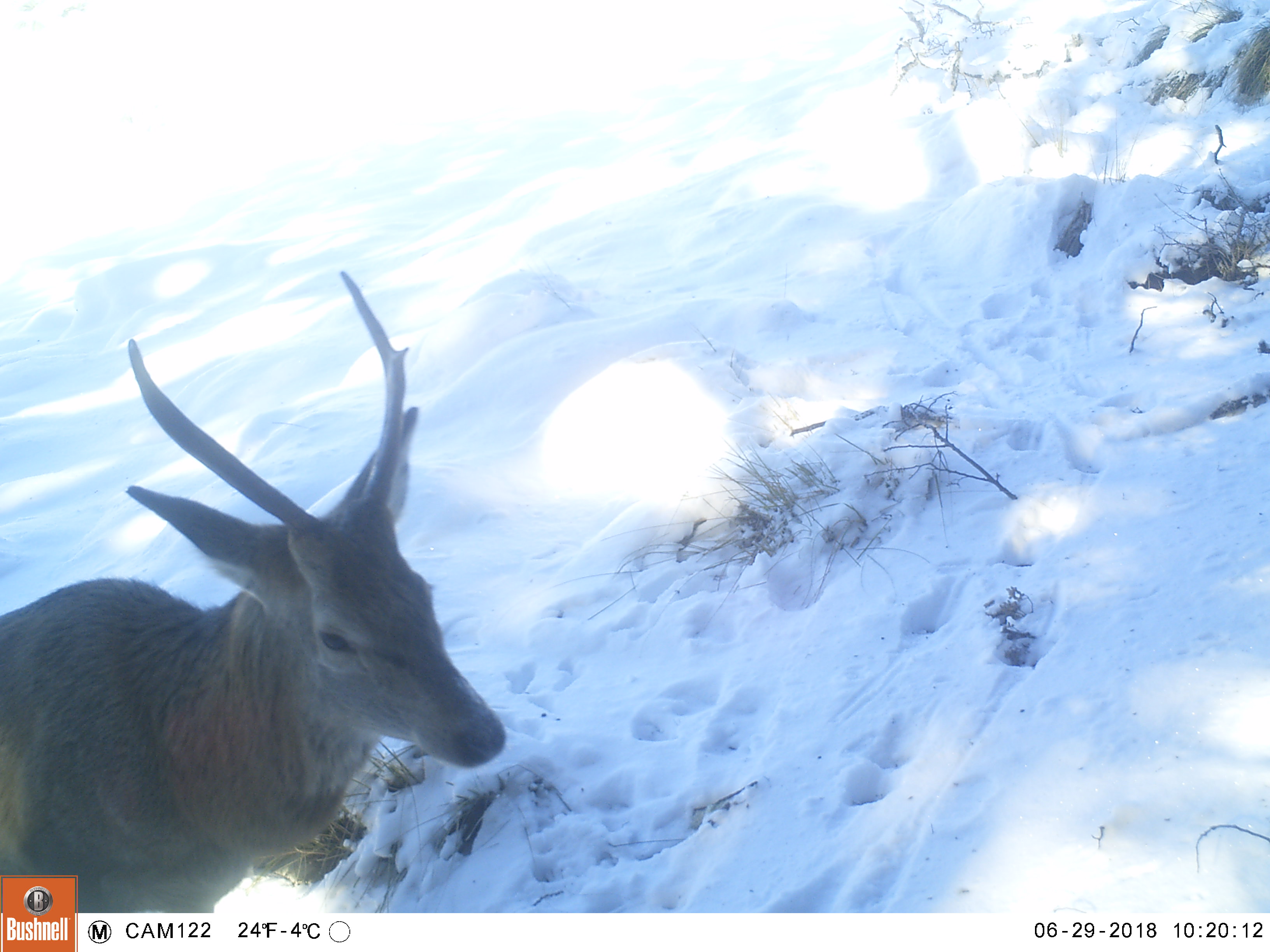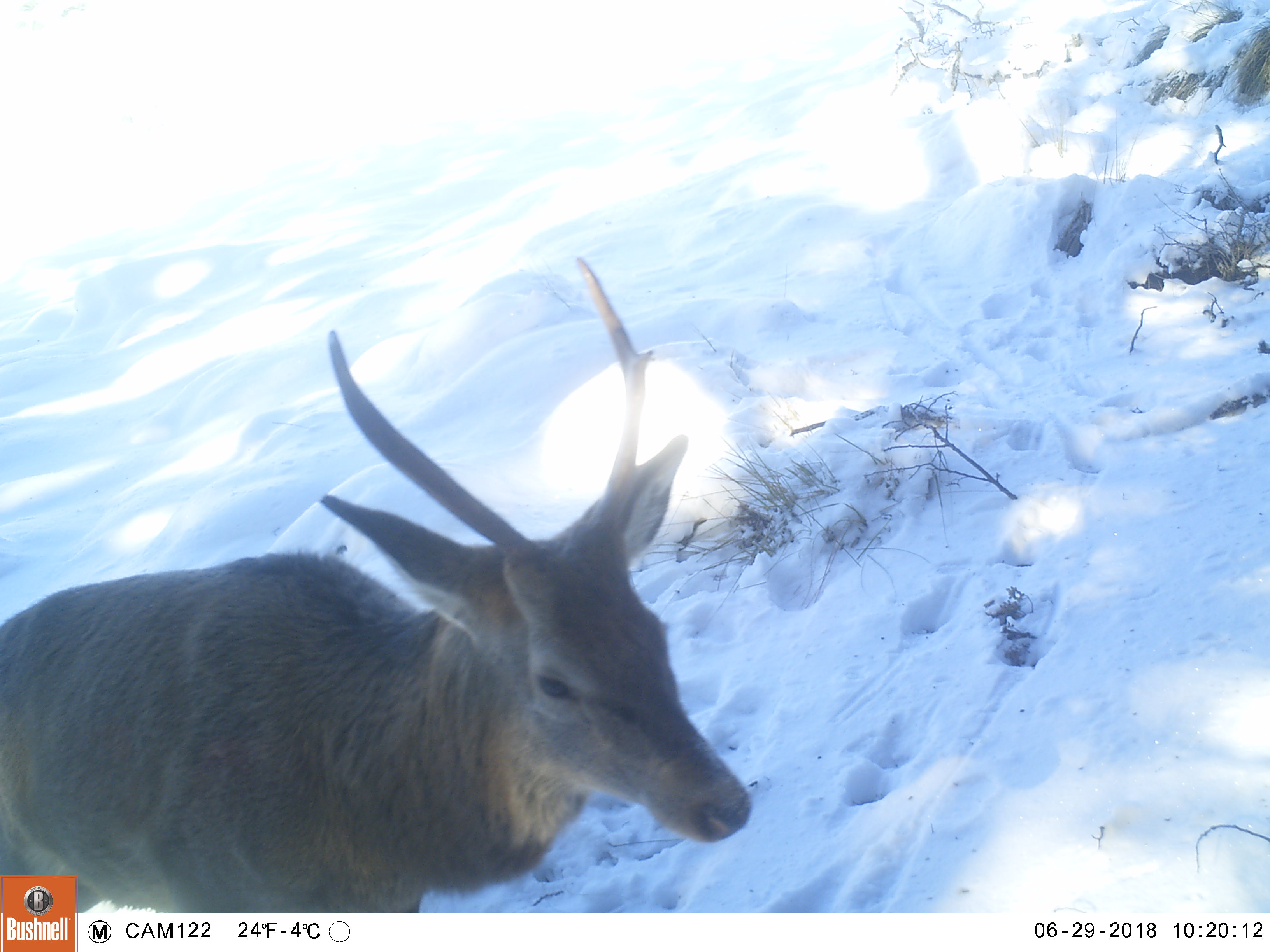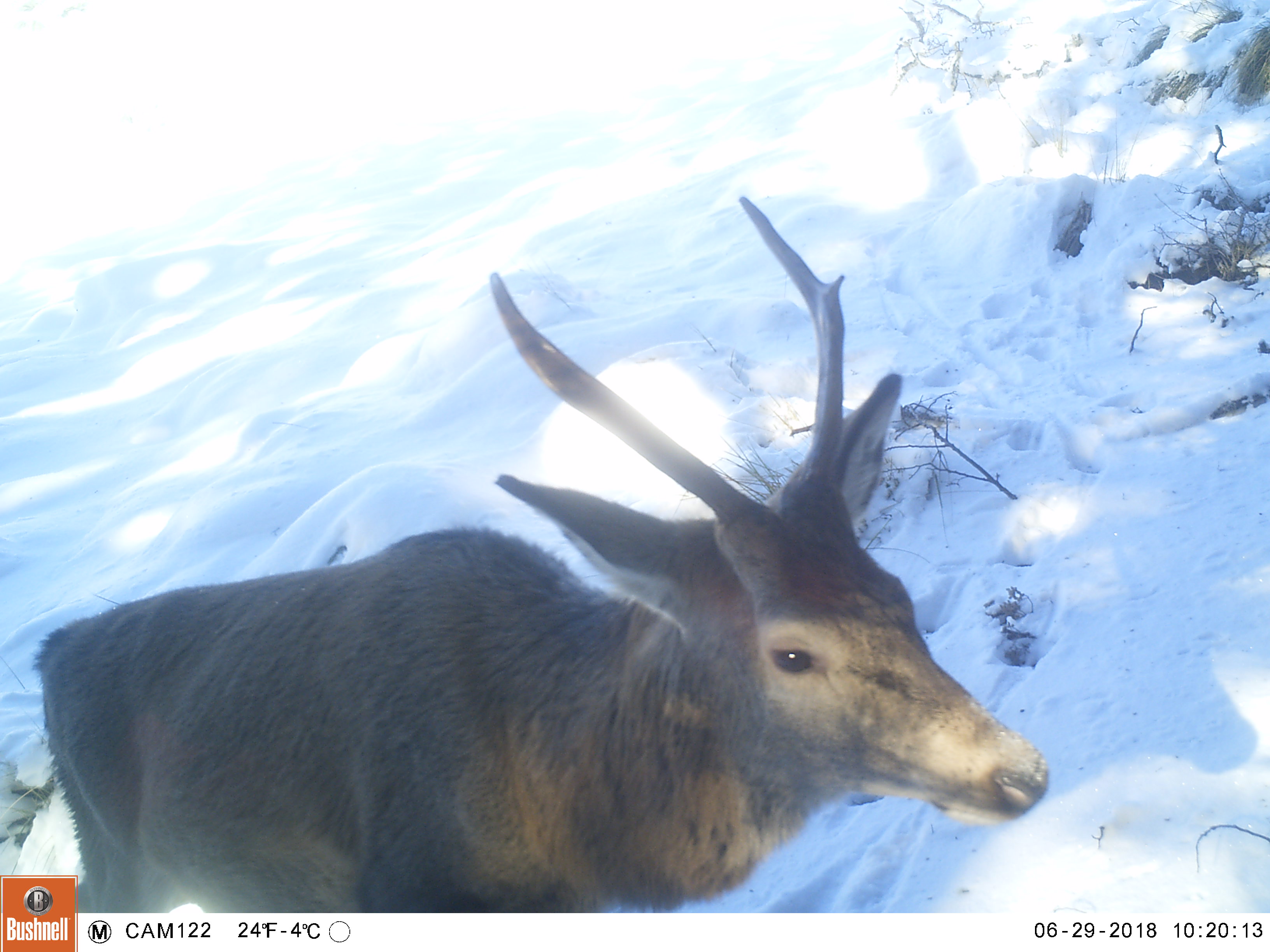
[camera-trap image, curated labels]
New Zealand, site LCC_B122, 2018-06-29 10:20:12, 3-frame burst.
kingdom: Animalia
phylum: Chordata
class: Mammalia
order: Artiodactyla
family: Cervidae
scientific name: Cervidae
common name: deer